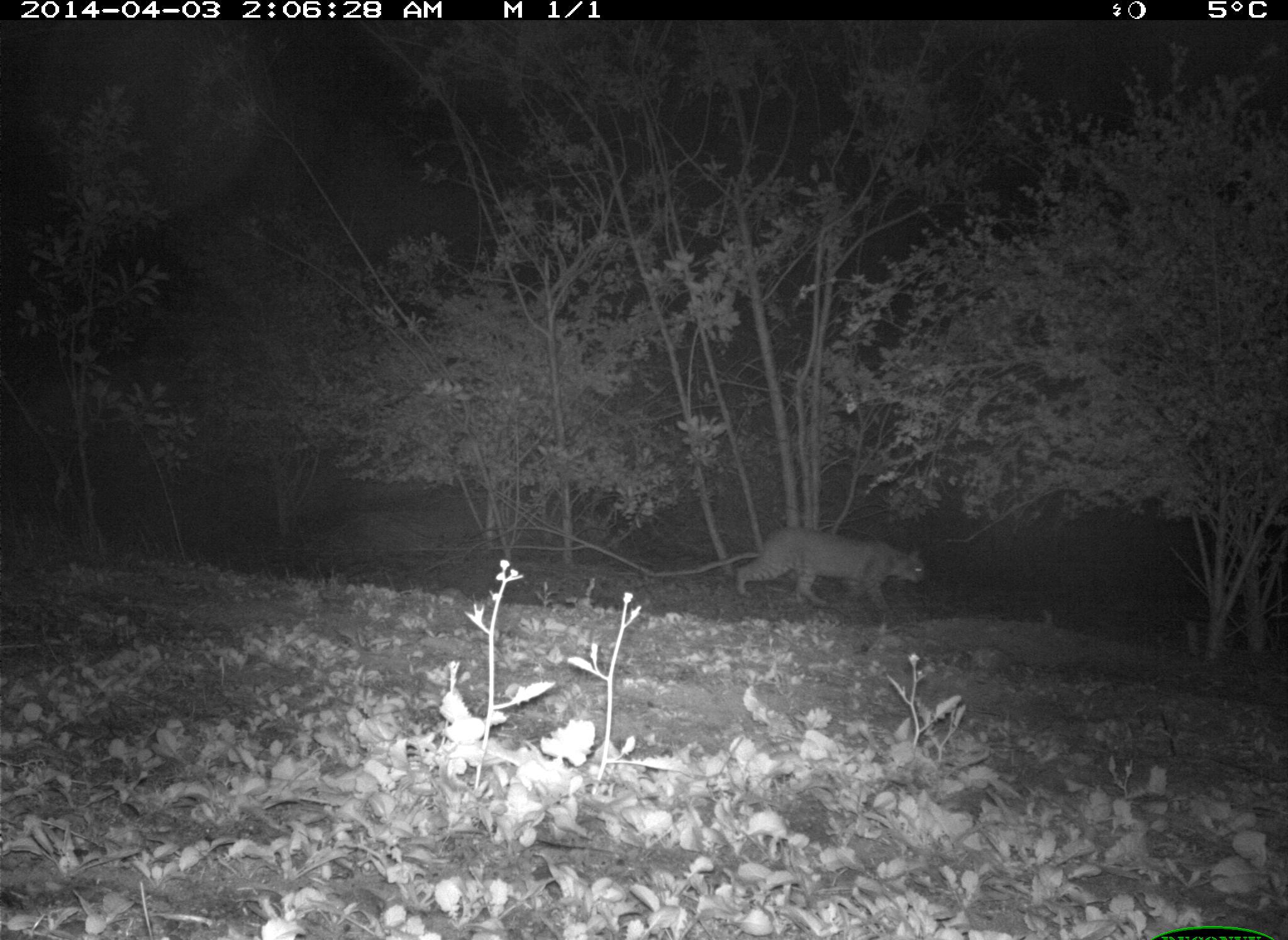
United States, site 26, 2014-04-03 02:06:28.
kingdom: Animalia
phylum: Chordata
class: Mammalia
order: Carnivora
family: Felidae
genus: Lynx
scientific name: Lynx rufus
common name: bobcat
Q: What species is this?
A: Bobcat (Lynx rufus).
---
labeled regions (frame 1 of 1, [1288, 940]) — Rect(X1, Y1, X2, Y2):
bobcat: Rect(734, 528, 926, 626)